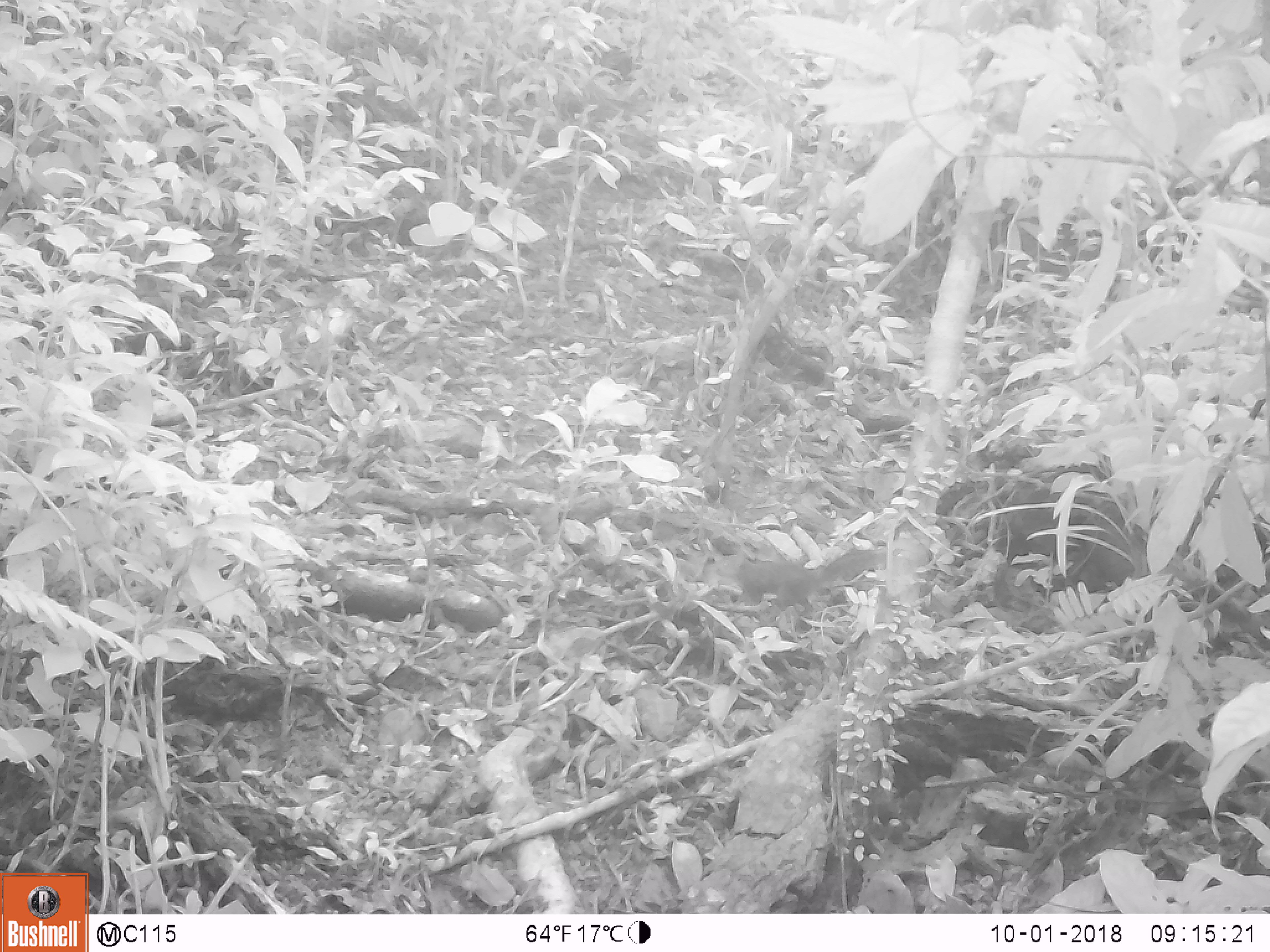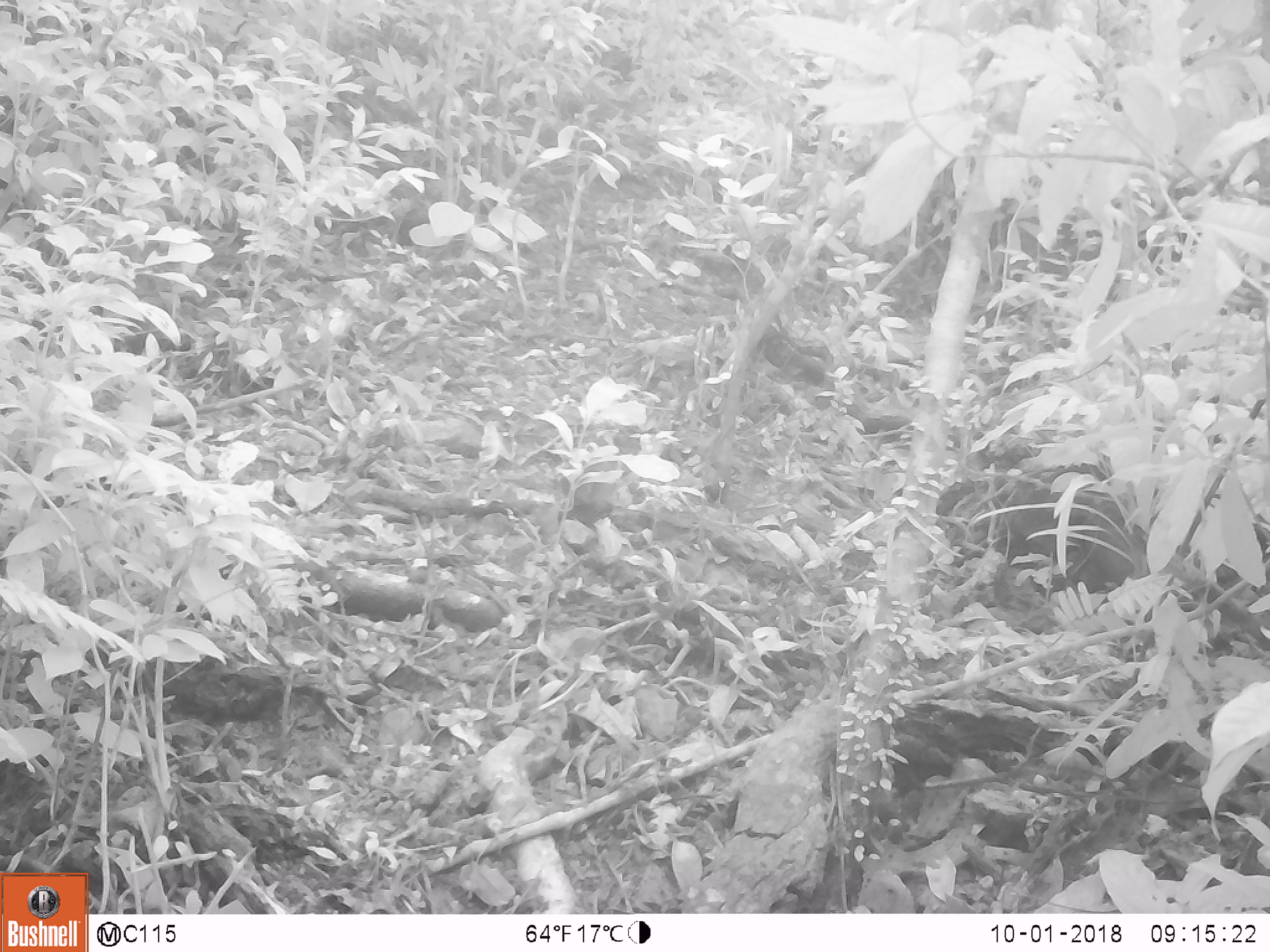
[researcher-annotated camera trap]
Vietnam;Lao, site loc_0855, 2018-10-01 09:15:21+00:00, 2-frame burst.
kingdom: Animalia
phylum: Chordata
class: Mammalia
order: Rodentia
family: Sciuridae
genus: Dremomys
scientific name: Dremomys rufigenis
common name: red-cheeked squirrel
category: red cheeked squirrel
Red cheeked squirrel (red-cheeked squirrel) (Dremomys rufigenis). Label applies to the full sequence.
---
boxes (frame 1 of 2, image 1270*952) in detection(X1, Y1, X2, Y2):
red cheeked squirrel: detection(715, 541, 890, 619)